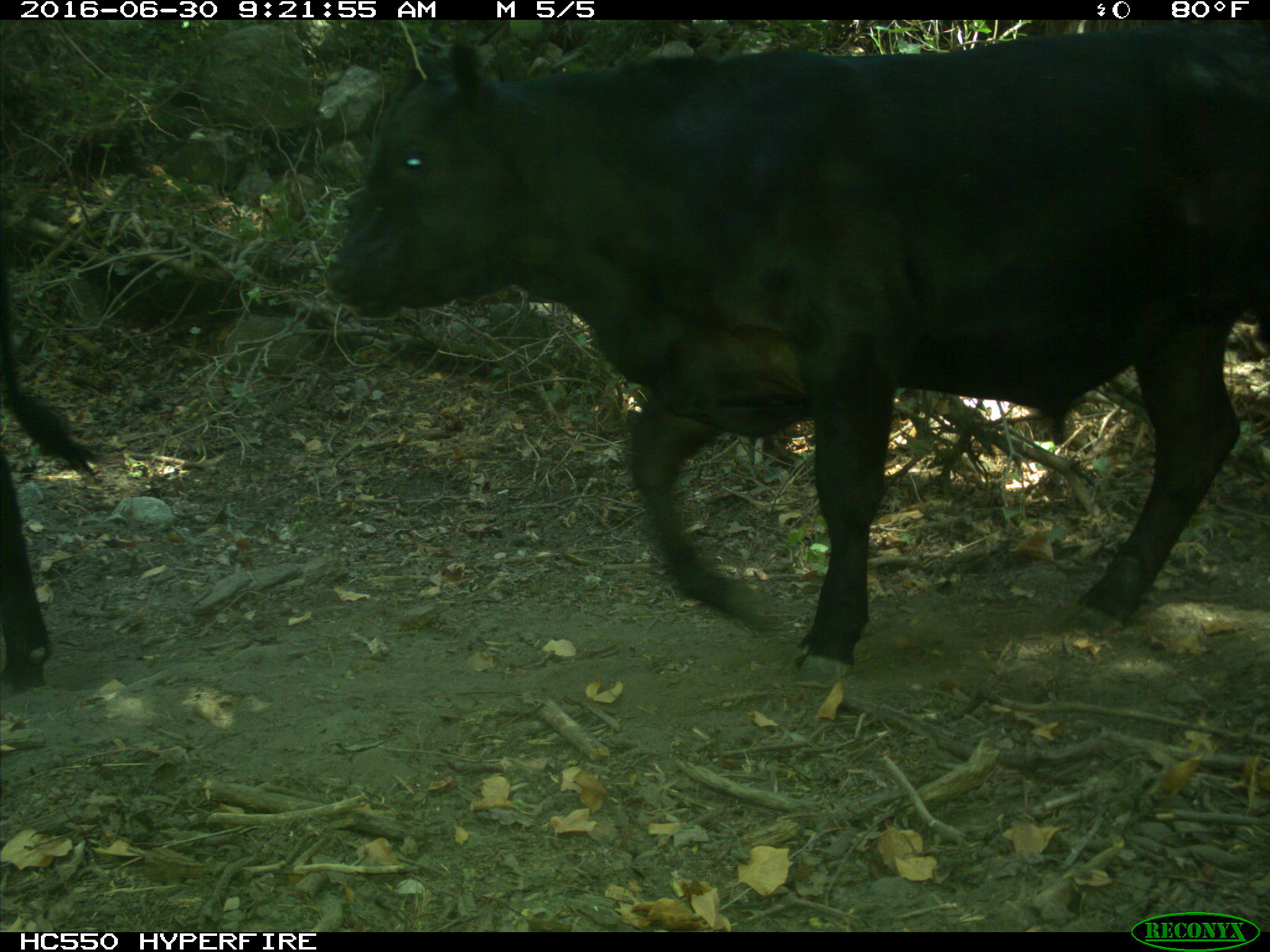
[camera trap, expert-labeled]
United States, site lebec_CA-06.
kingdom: Animalia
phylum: Chordata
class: Mammalia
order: Artiodactyla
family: Bovidae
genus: Bos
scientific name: Bos taurus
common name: domestic cow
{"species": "Bos taurus (domestic cow)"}